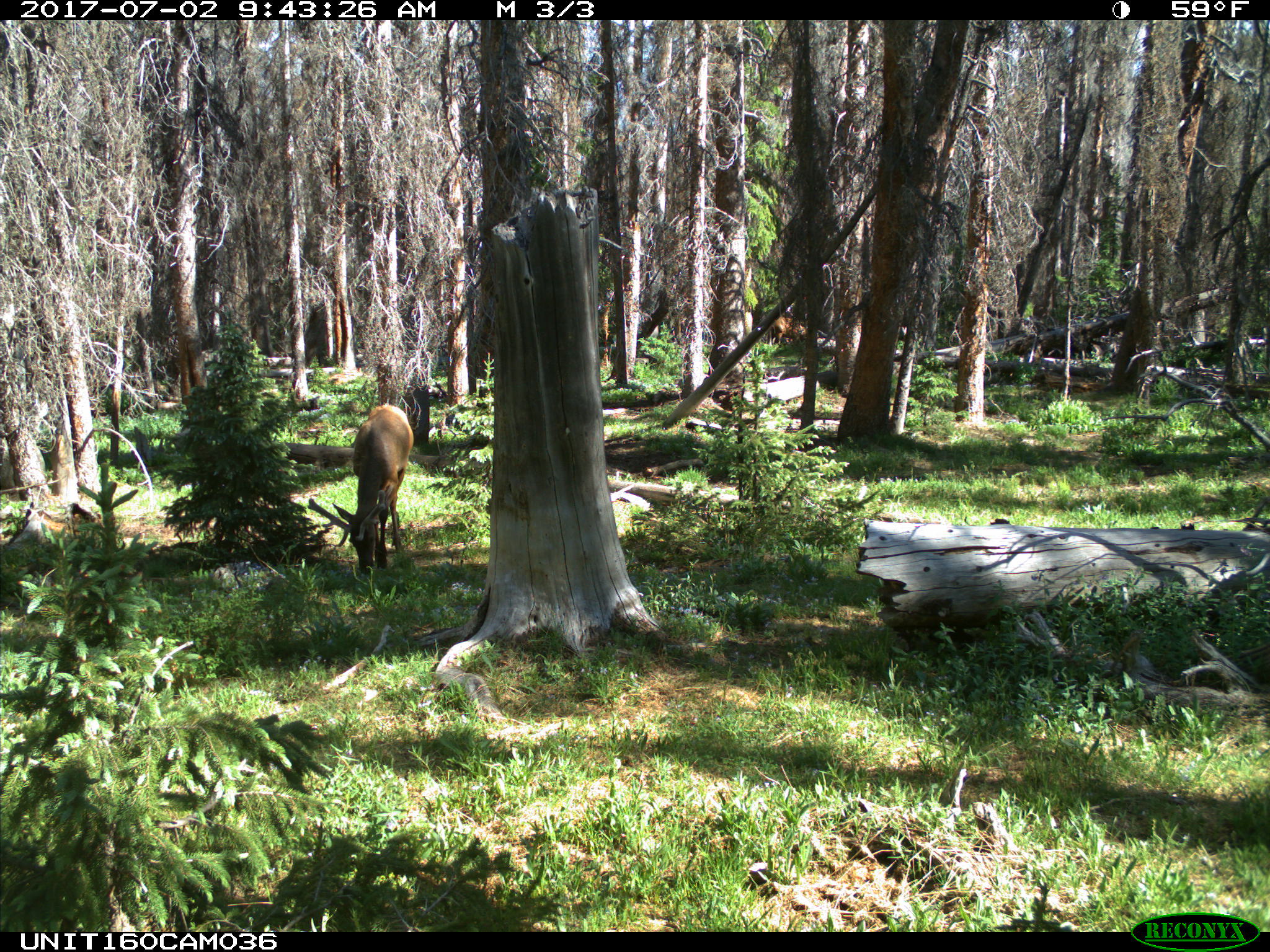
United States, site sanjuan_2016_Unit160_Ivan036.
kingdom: Animalia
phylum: Chordata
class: Mammalia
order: Artiodactyla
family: Cervidae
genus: Cervus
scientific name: Cervus elaphus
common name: red deer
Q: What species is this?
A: Cervus elaphus (red deer).